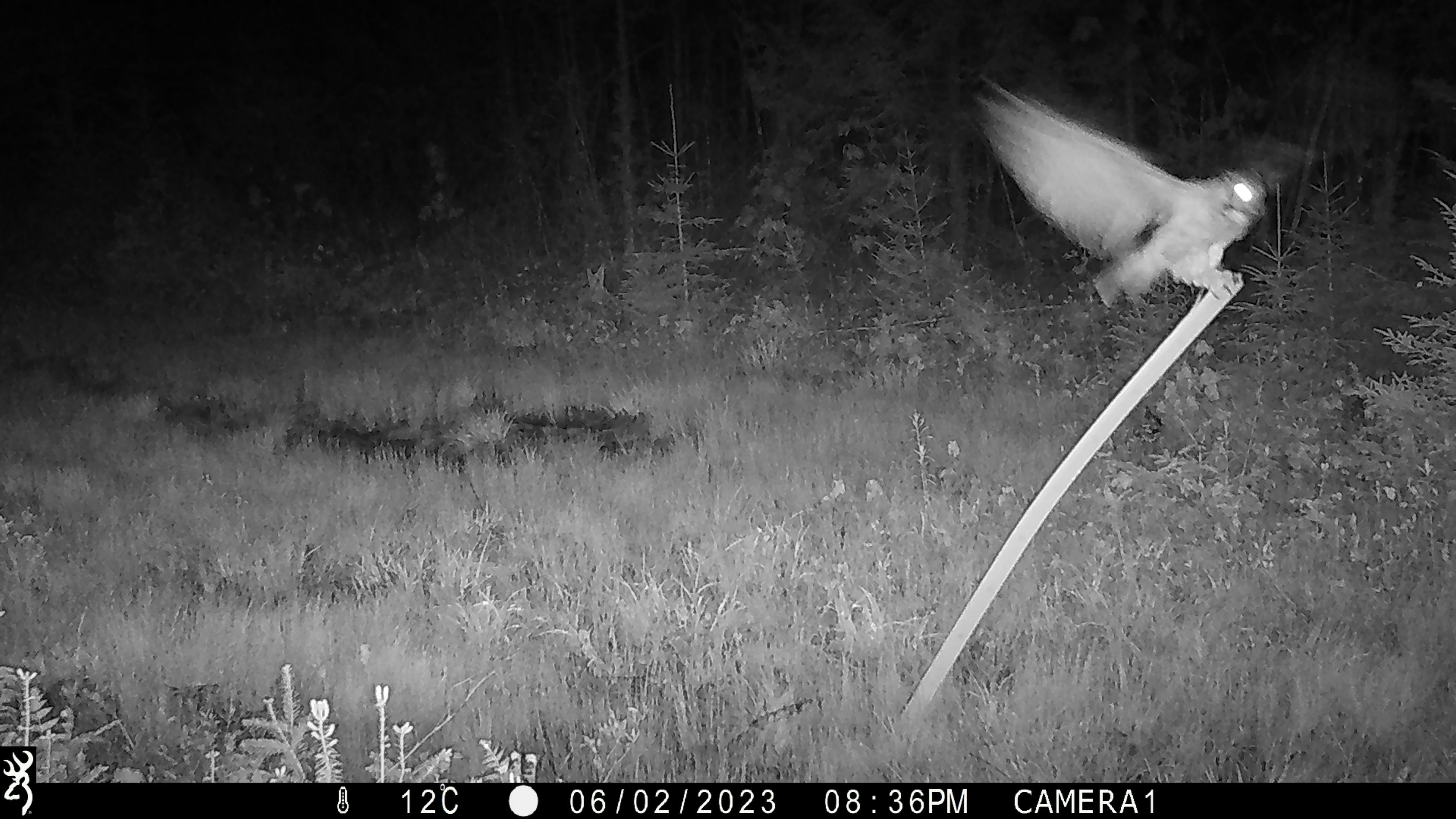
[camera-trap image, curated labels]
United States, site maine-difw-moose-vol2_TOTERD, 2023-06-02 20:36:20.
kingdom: Animalia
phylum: Chordata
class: Aves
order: Strigiformes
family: Strigidae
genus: Bubo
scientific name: Bubo virginianus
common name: great horned owl